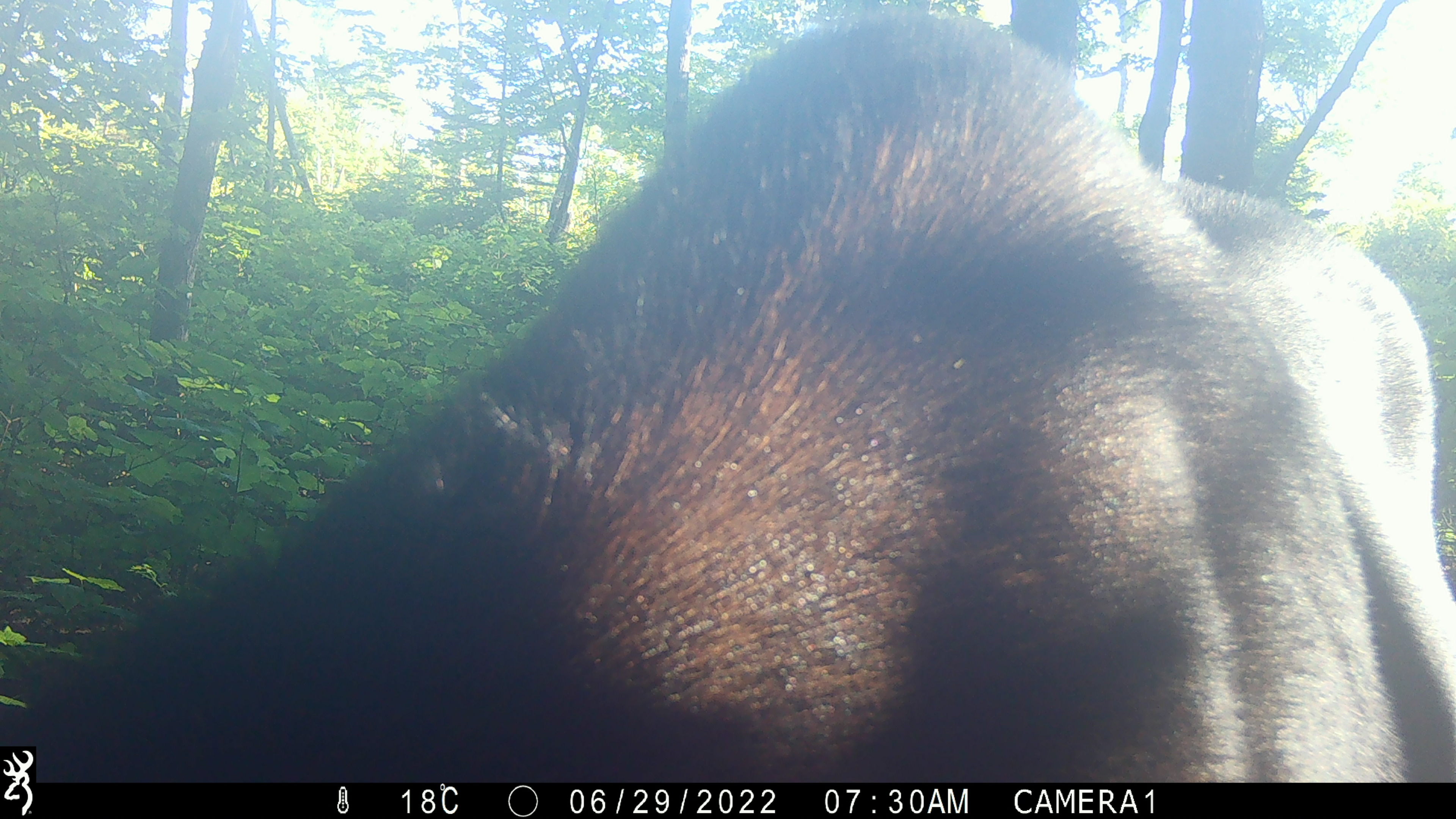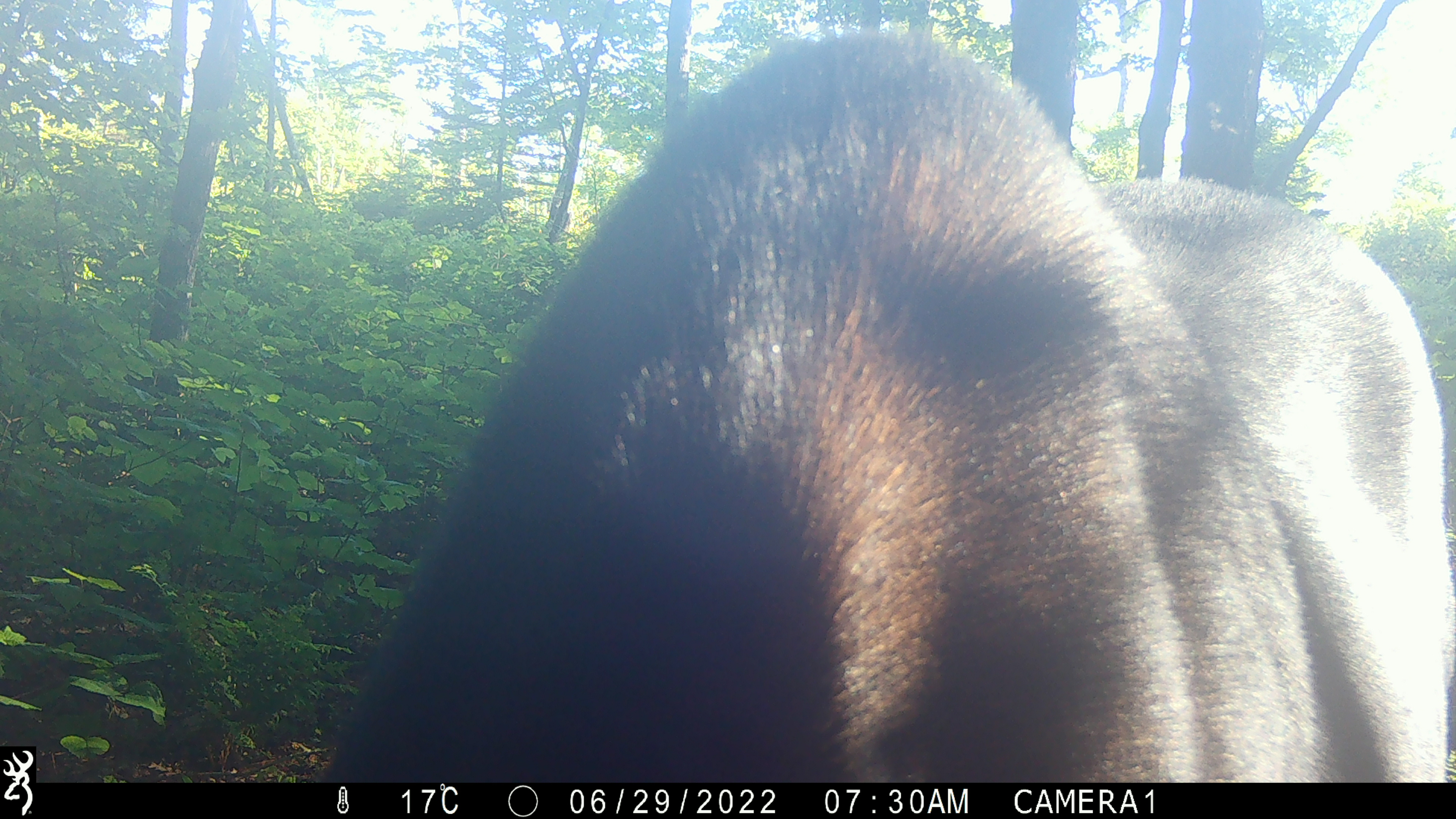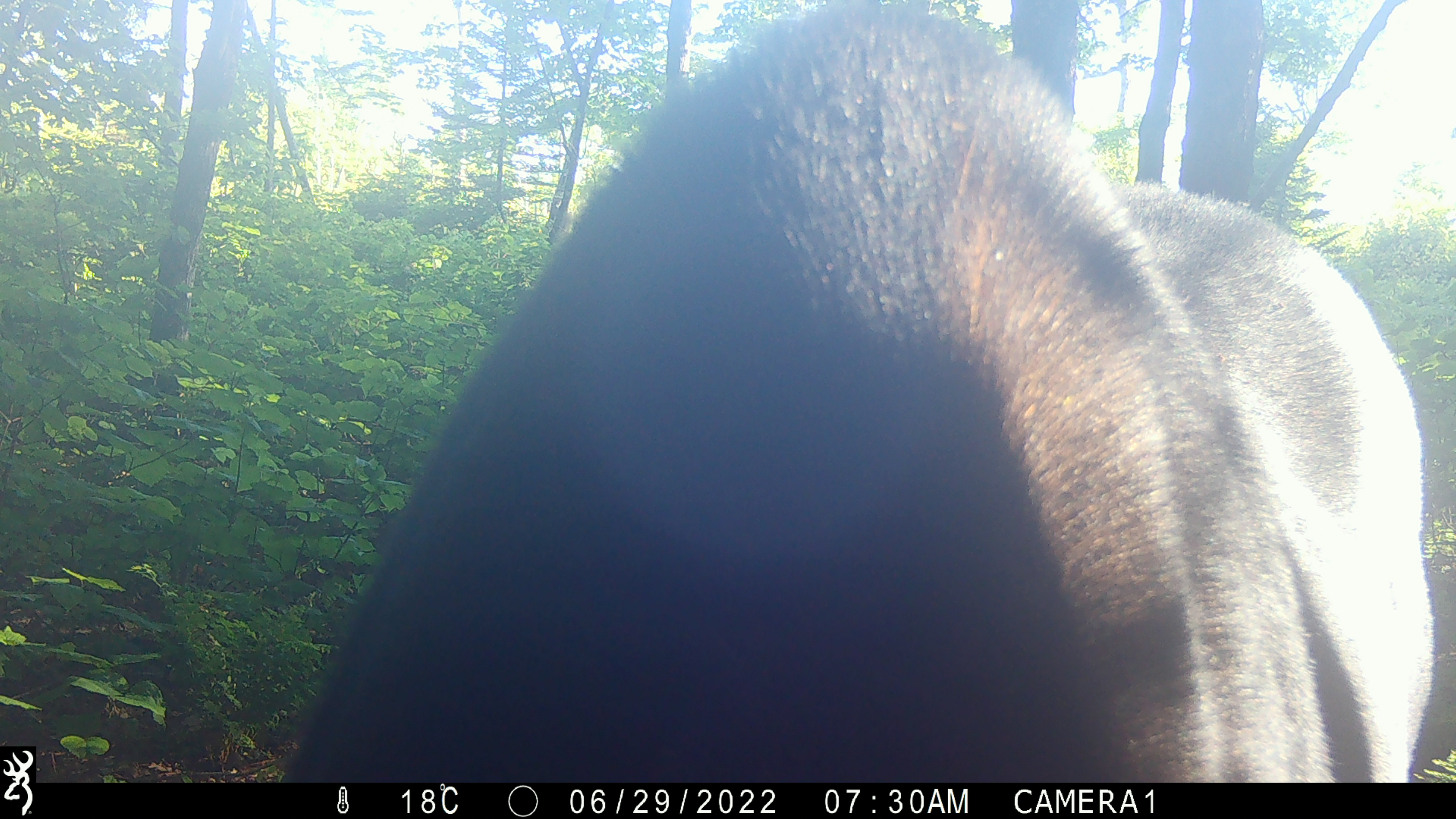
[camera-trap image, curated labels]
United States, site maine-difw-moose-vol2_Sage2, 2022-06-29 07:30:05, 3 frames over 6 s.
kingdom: Animalia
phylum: Chordata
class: Mammalia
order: Artiodactyla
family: Cervidae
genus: Alces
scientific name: Alces alces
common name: moose